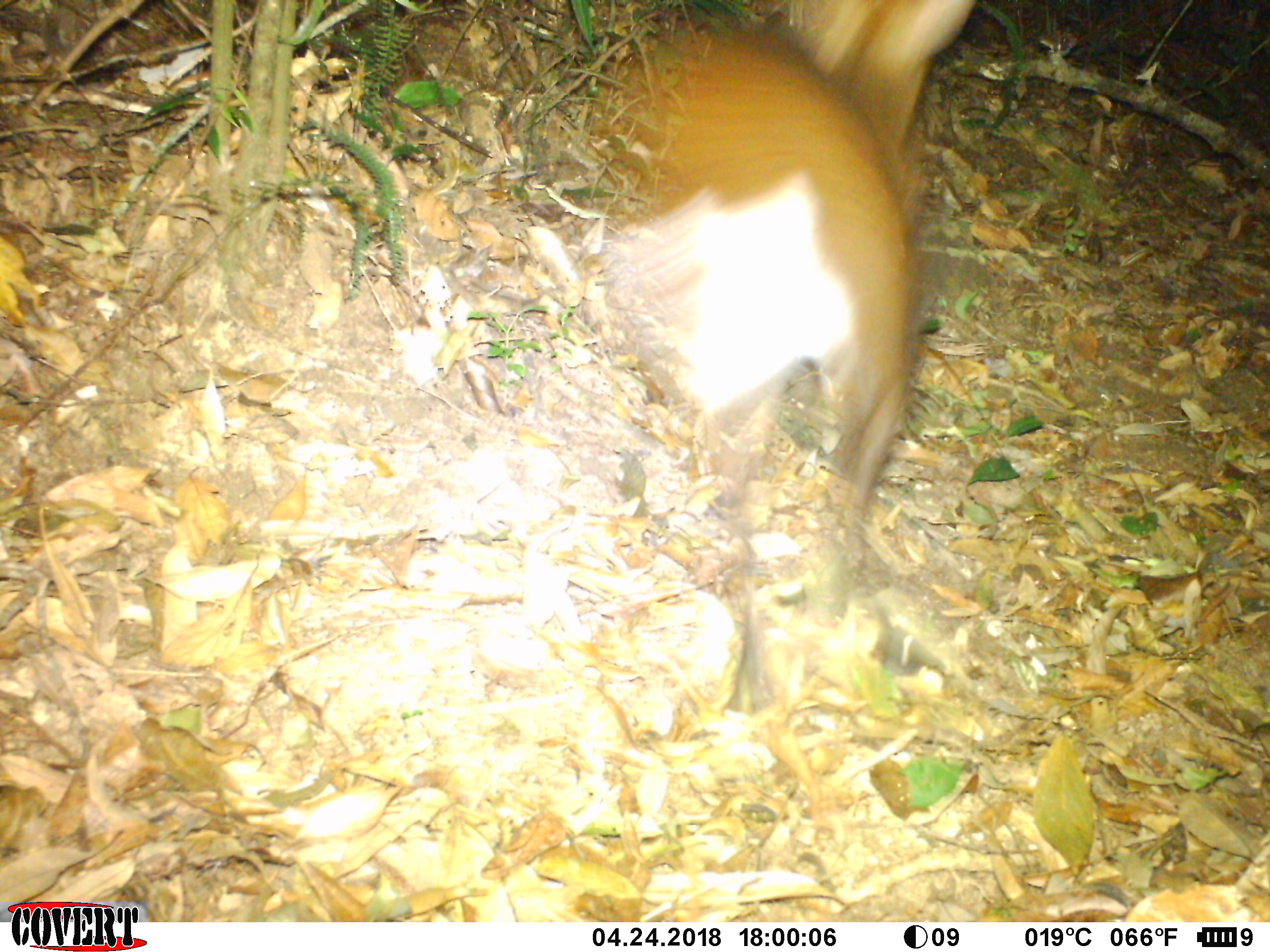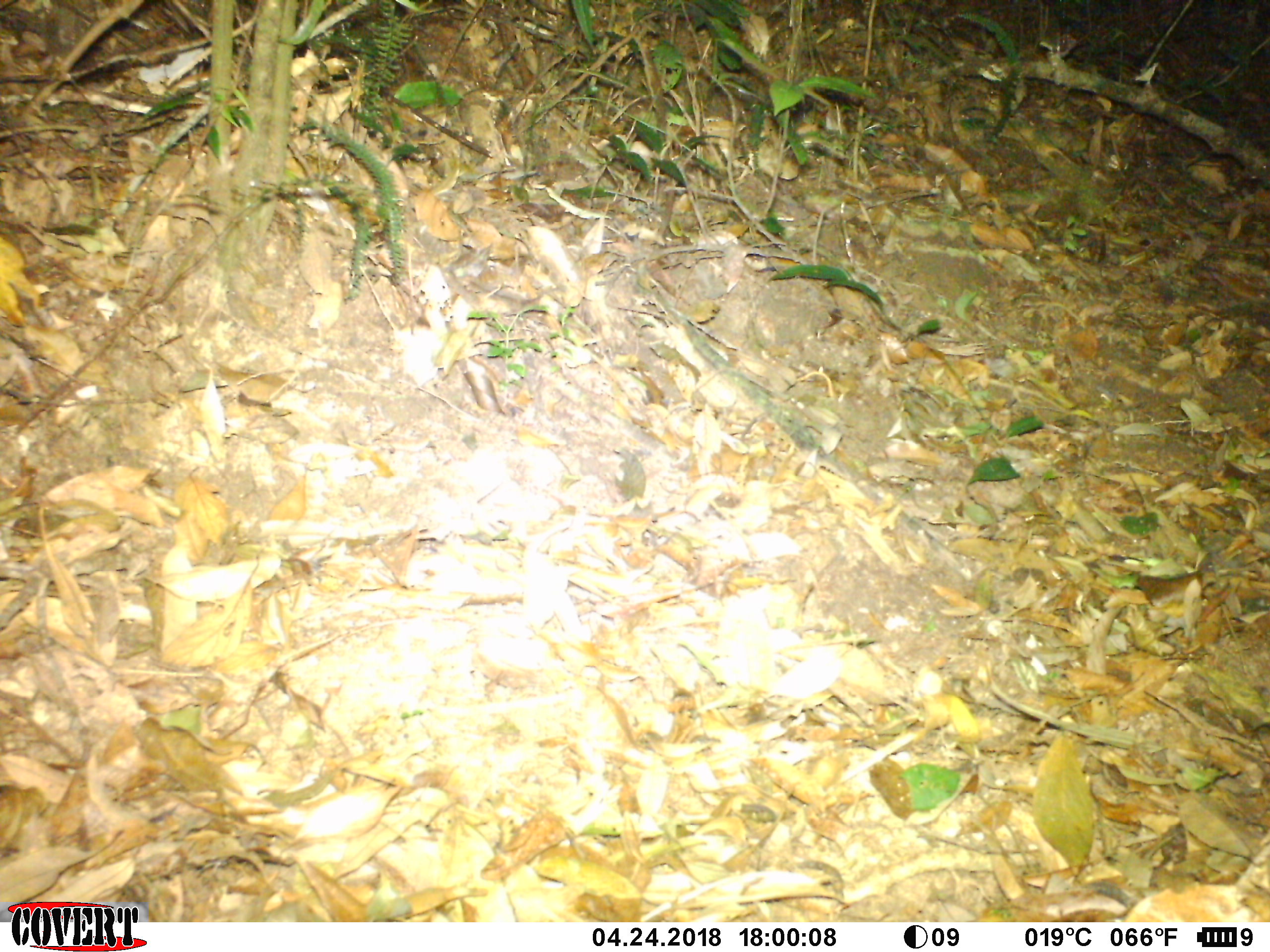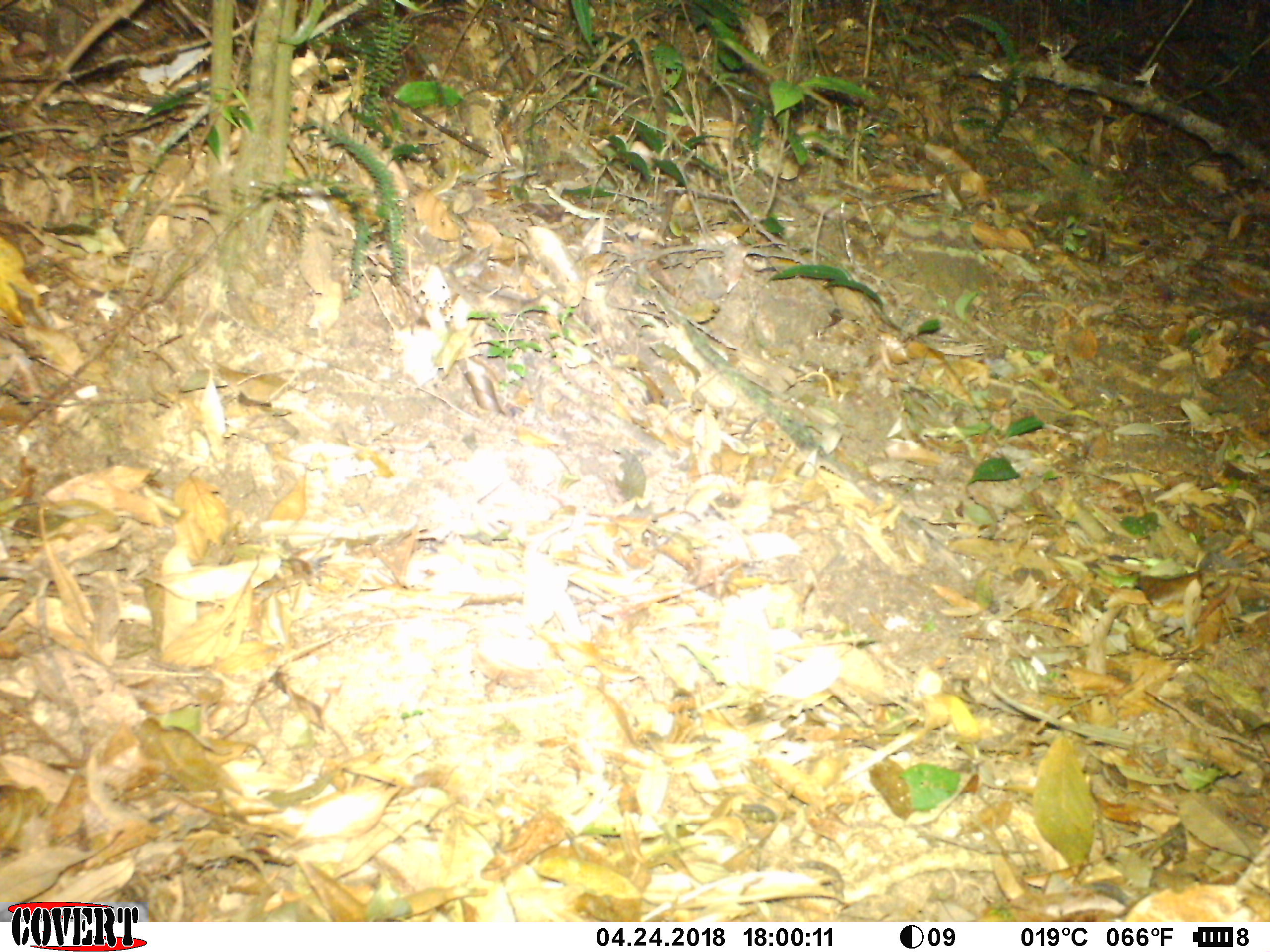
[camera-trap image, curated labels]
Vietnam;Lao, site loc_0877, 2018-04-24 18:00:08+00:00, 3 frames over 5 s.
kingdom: Animalia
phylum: Chordata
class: Mammalia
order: Artiodactyla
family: Cervidae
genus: Muntiacus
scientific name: Muntiacus rooseveltorum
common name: roosevelt's muntjac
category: roosevelts muntjac group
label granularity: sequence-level